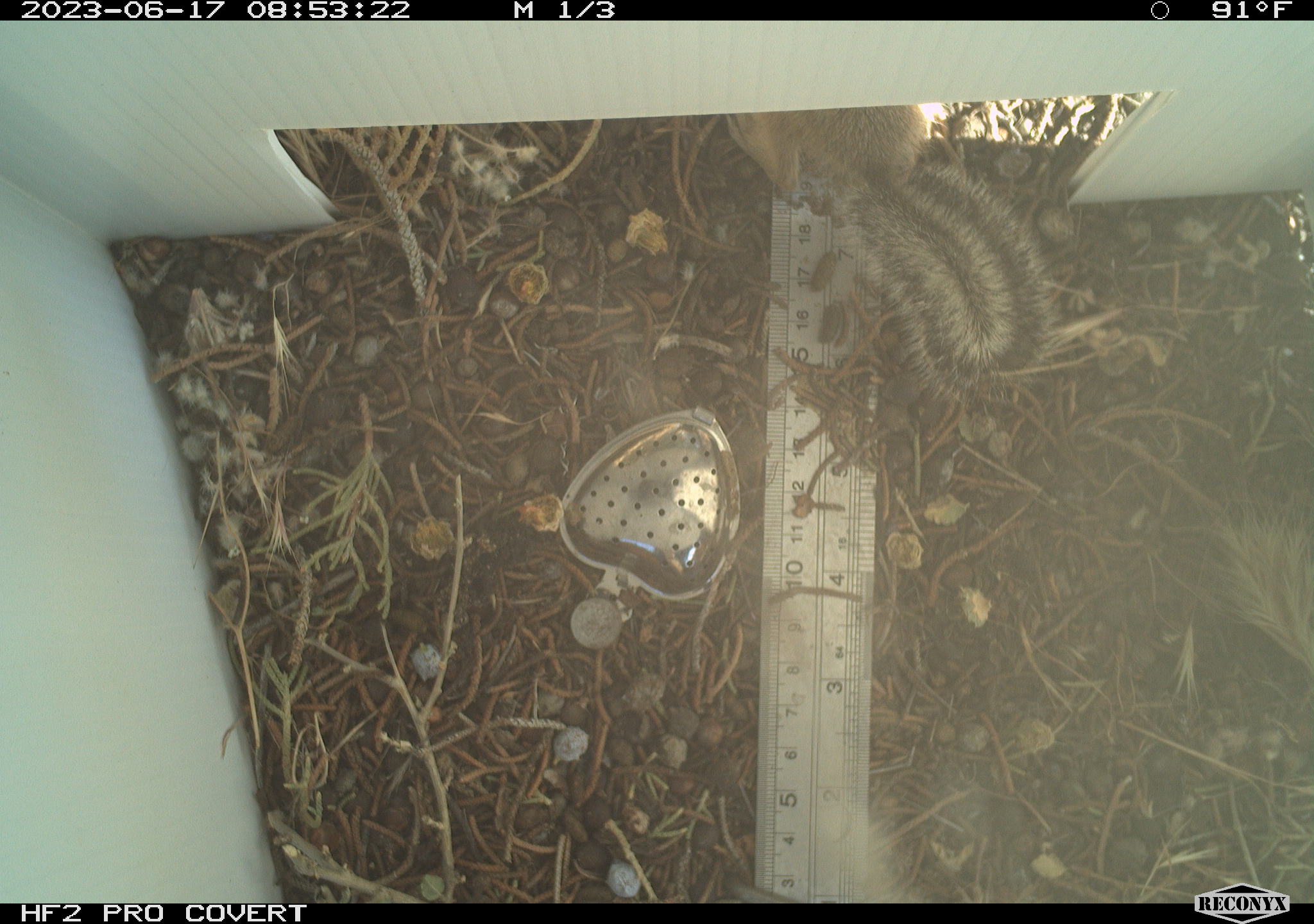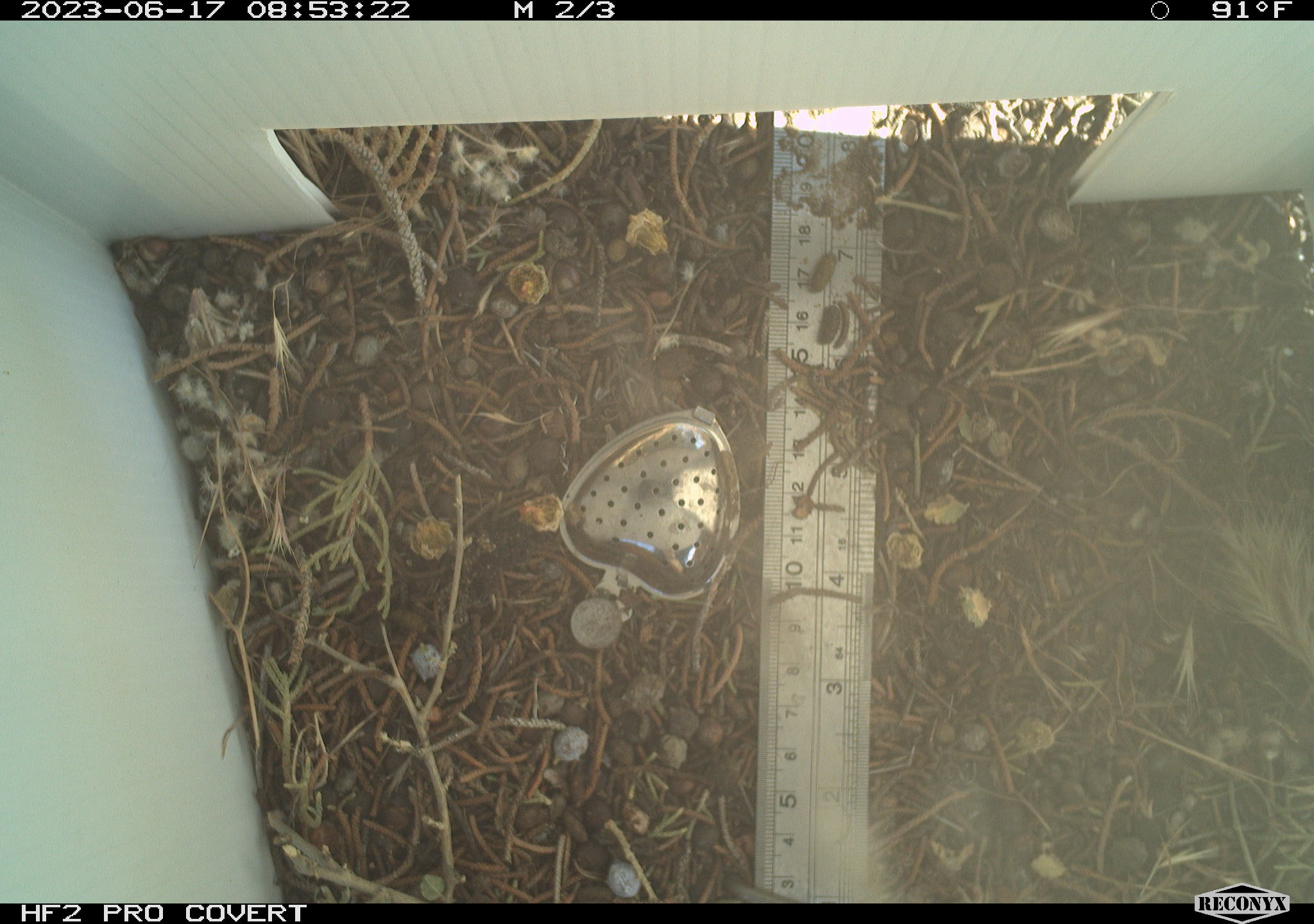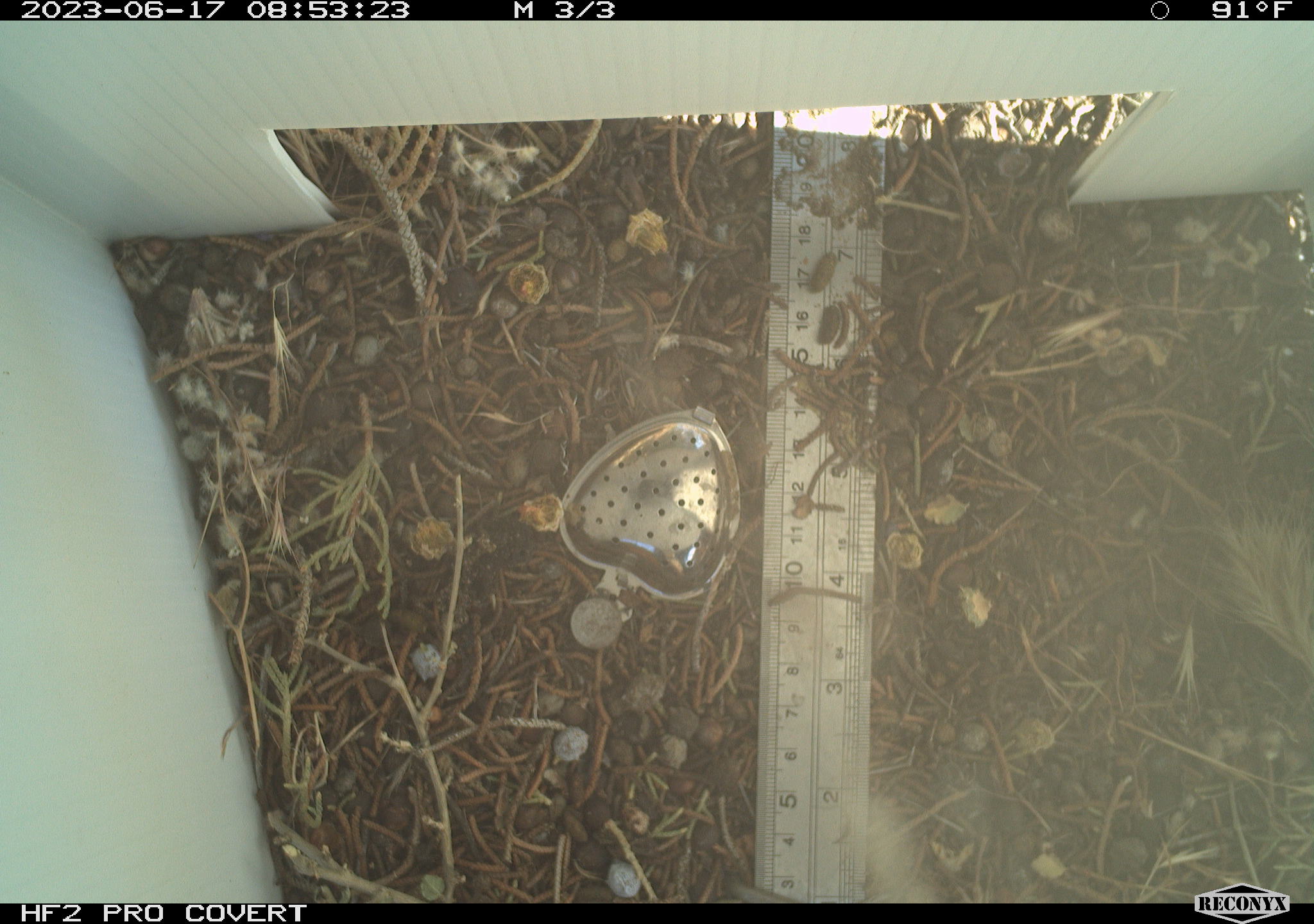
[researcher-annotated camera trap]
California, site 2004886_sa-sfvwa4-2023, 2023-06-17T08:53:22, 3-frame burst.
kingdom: Animalia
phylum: Chordata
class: Mammalia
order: Rodentia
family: Sciuridae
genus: Ammospermophilus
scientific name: Ammospermophilus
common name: antelope ground squirrels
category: ammospermophilus species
Ammospermophilus species (antelope ground squirrels) (Ammospermophilus).